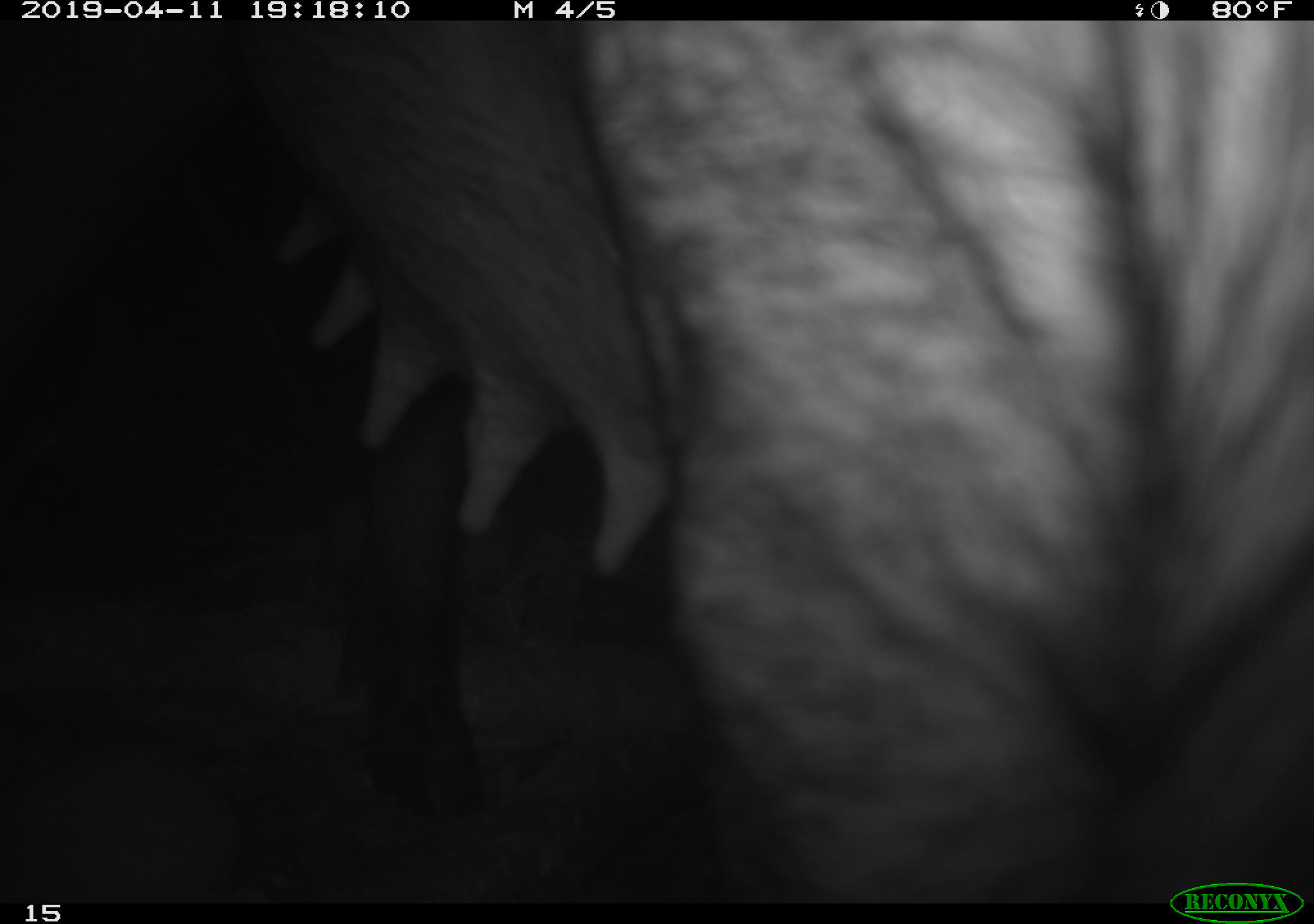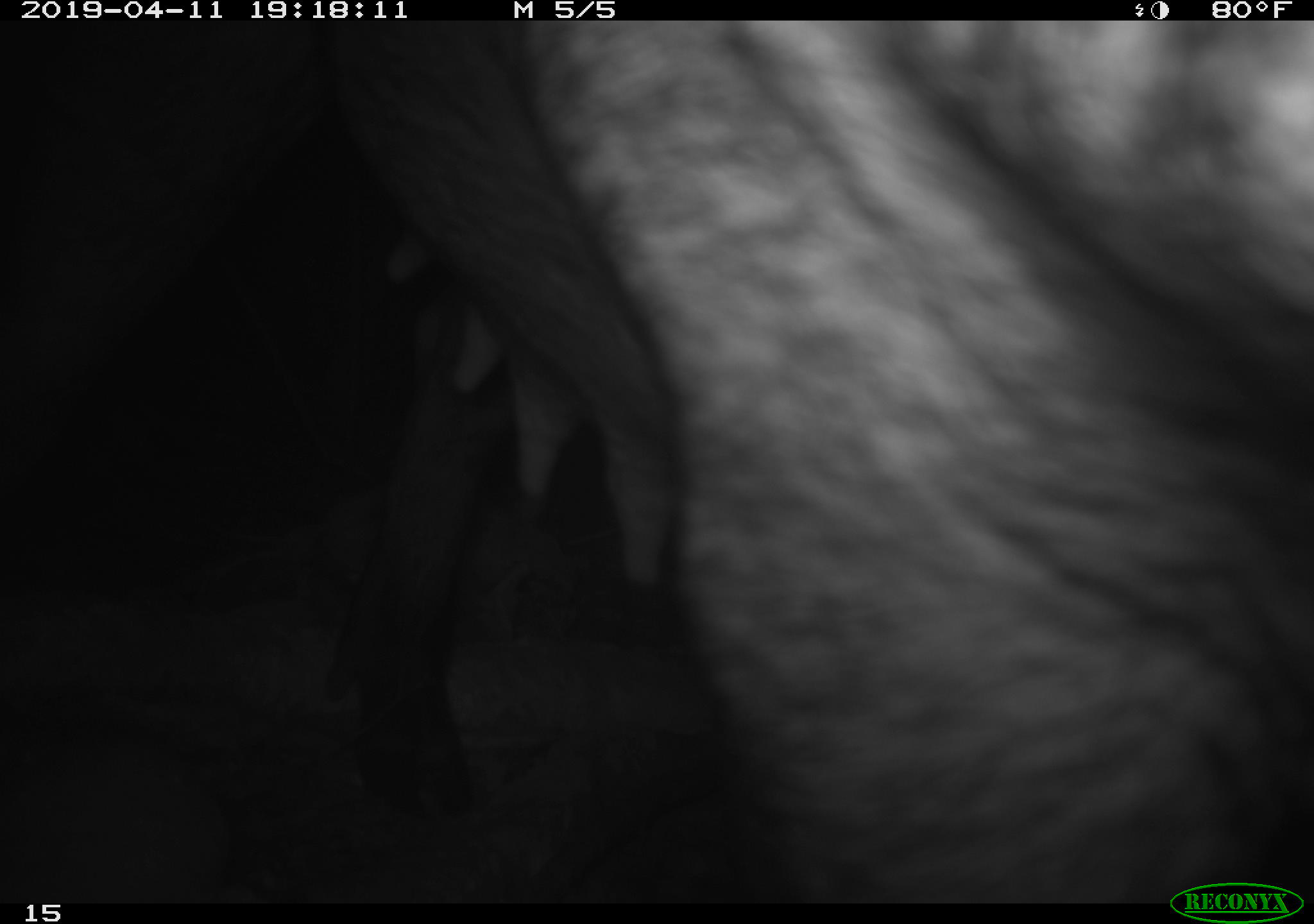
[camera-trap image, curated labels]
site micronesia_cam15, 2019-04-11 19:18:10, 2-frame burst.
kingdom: Animalia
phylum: Chordata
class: Mammalia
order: Artiodactyla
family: Suidae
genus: Sus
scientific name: Sus scrofa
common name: pig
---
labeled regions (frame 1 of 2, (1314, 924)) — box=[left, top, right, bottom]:
pig: box=[152, 19, 1313, 882]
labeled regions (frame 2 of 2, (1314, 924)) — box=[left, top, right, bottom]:
pig: box=[321, 22, 1311, 901]